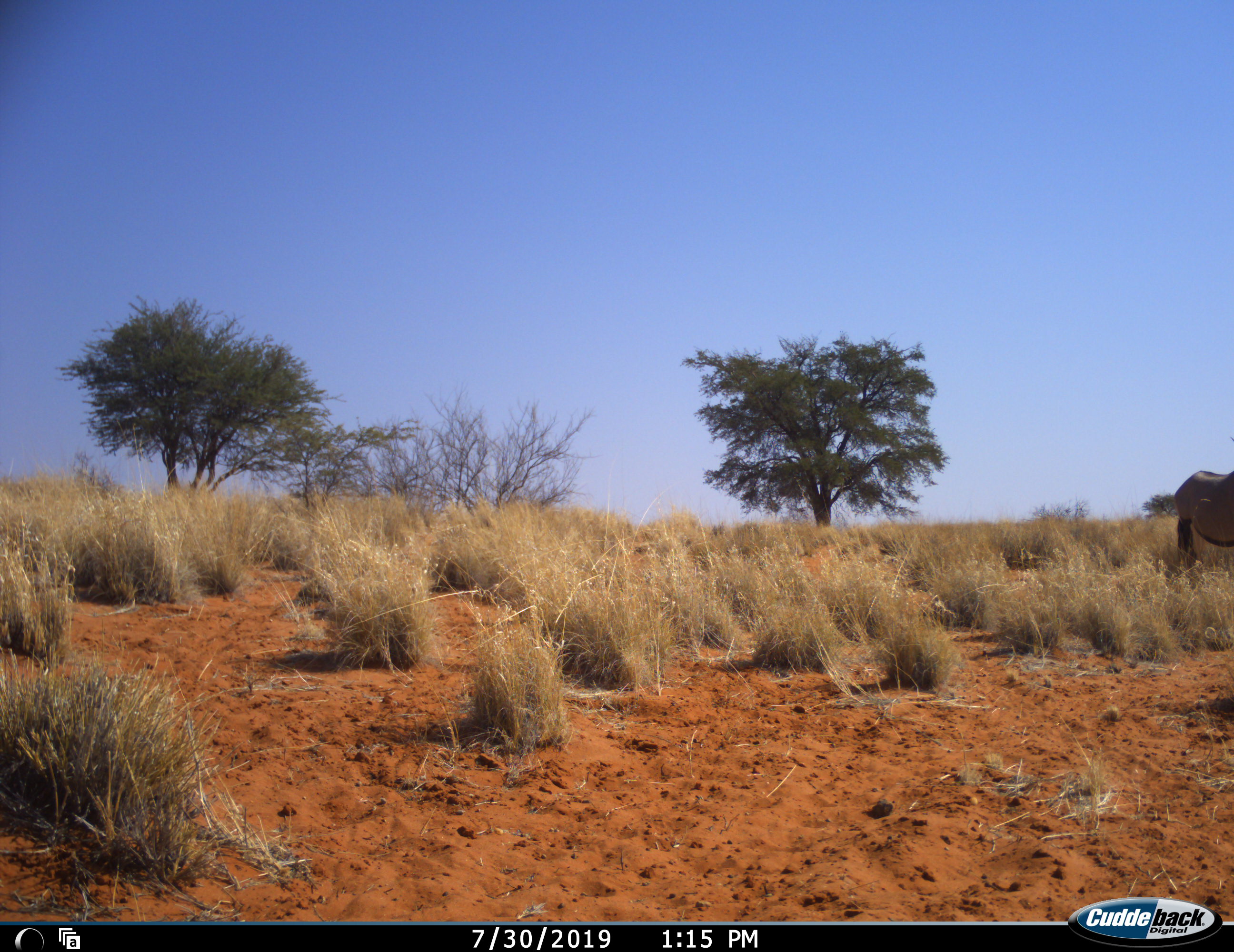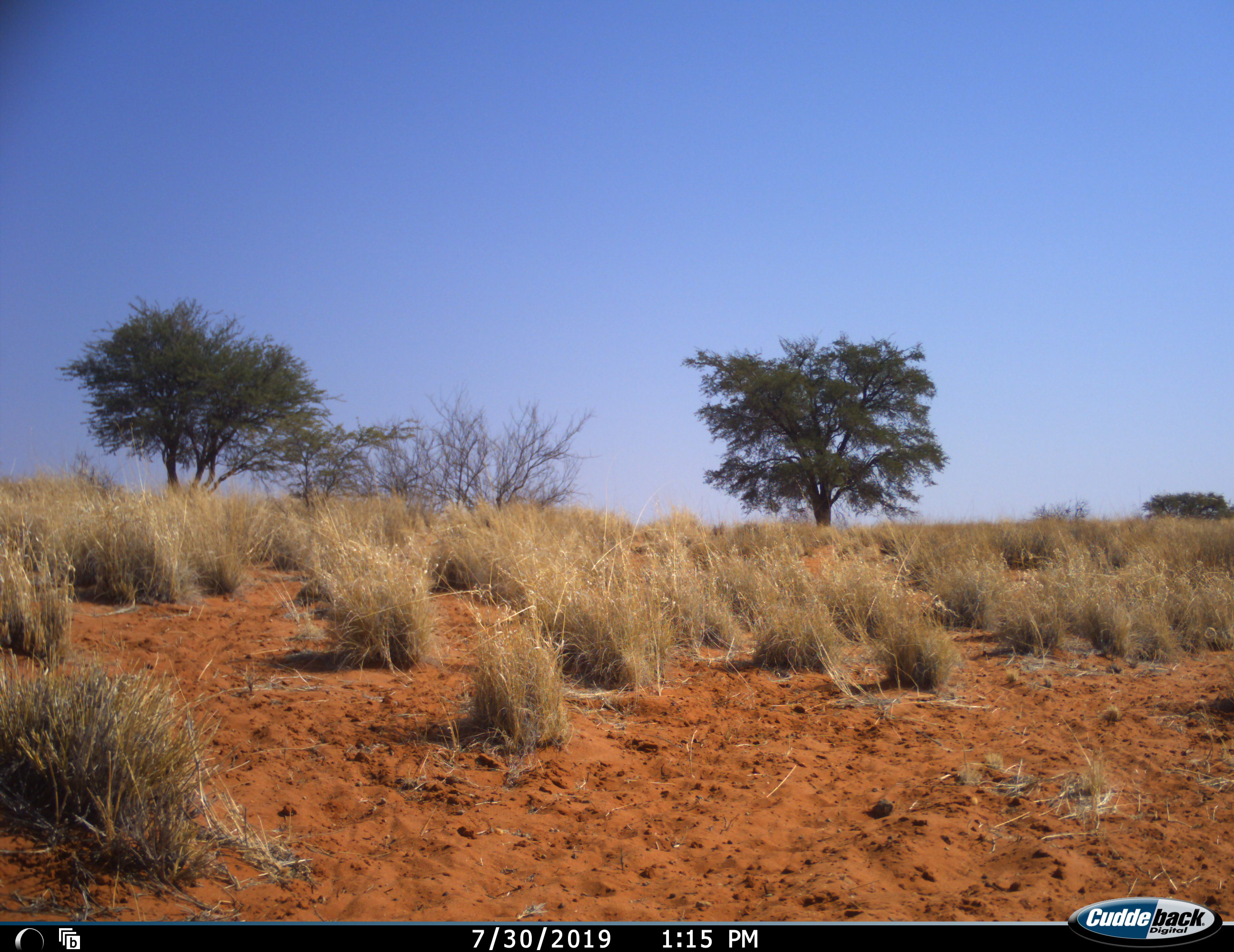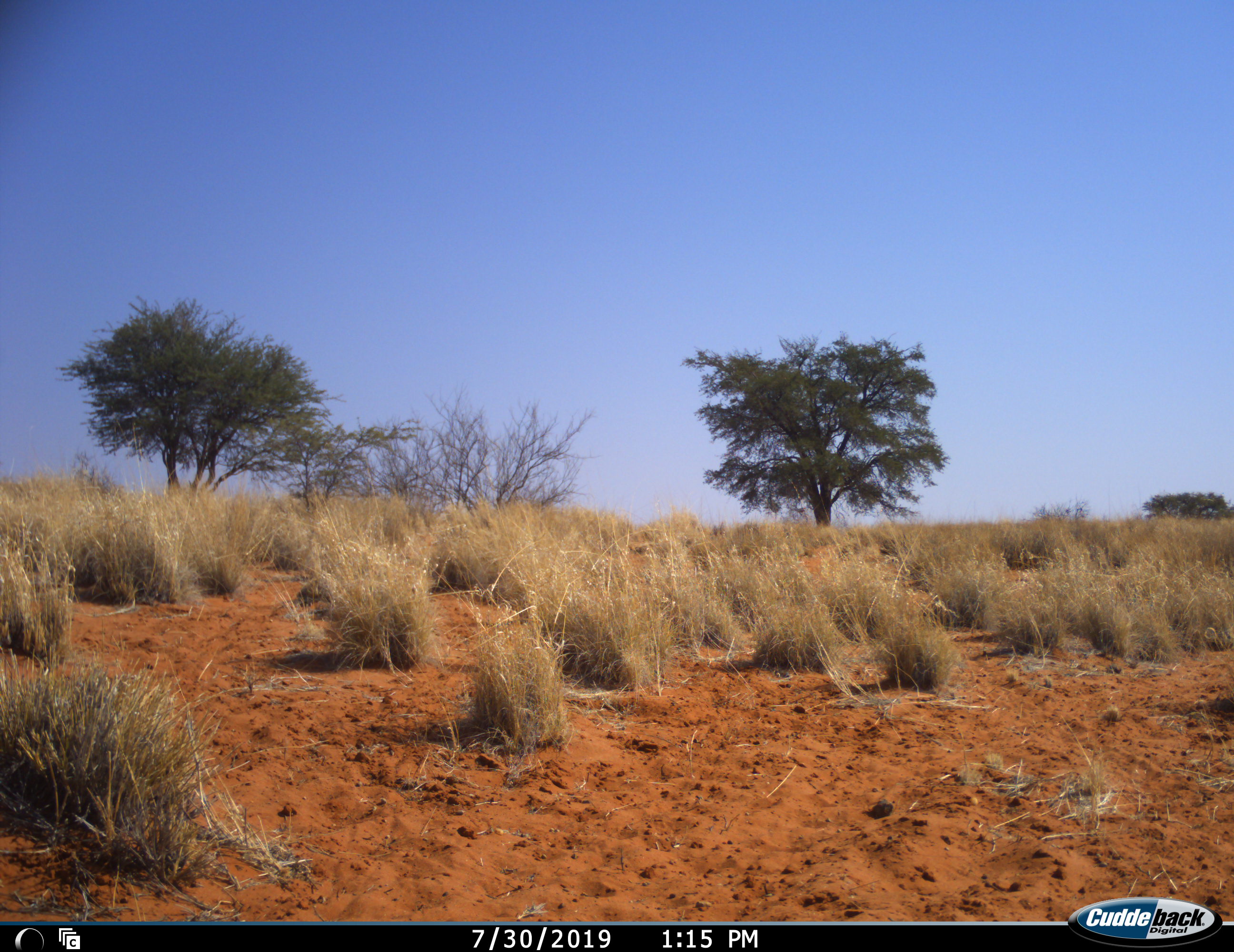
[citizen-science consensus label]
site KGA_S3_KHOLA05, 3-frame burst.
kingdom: Animalia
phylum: Chordata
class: Mammalia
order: Artiodactyla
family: Bovidae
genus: Oryx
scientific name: Oryx gazella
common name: gemsbok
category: oryx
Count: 1.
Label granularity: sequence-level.